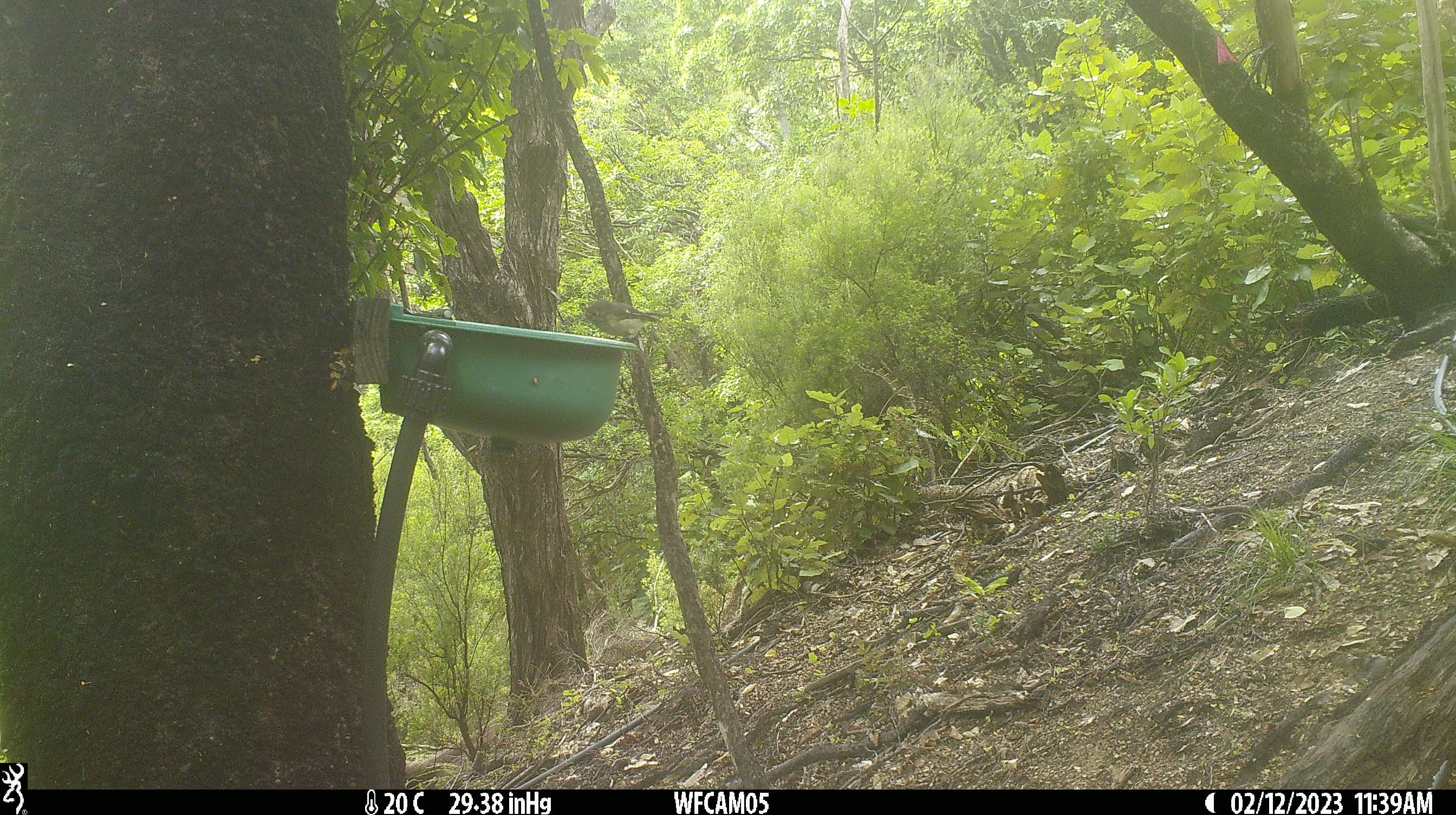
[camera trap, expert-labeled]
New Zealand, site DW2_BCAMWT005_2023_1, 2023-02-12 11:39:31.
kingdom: Animalia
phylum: Chordata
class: Aves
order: Passeriformes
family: Petroicidae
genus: Petroica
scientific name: Petroica macrocephala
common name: tomtit